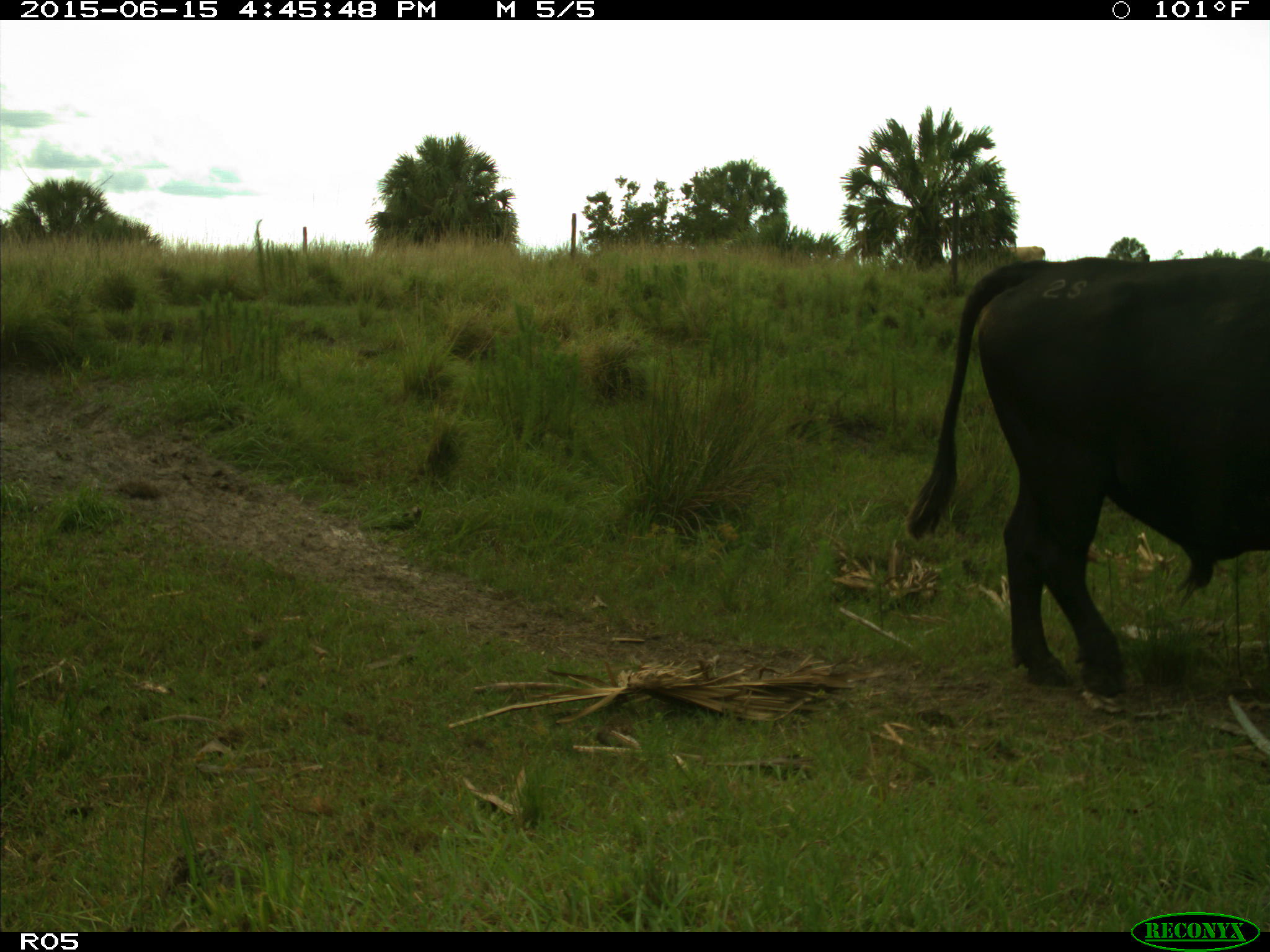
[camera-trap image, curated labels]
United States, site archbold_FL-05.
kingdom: Animalia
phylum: Chordata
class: Mammalia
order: Artiodactyla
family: Bovidae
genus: Bos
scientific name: Bos taurus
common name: domestic cow